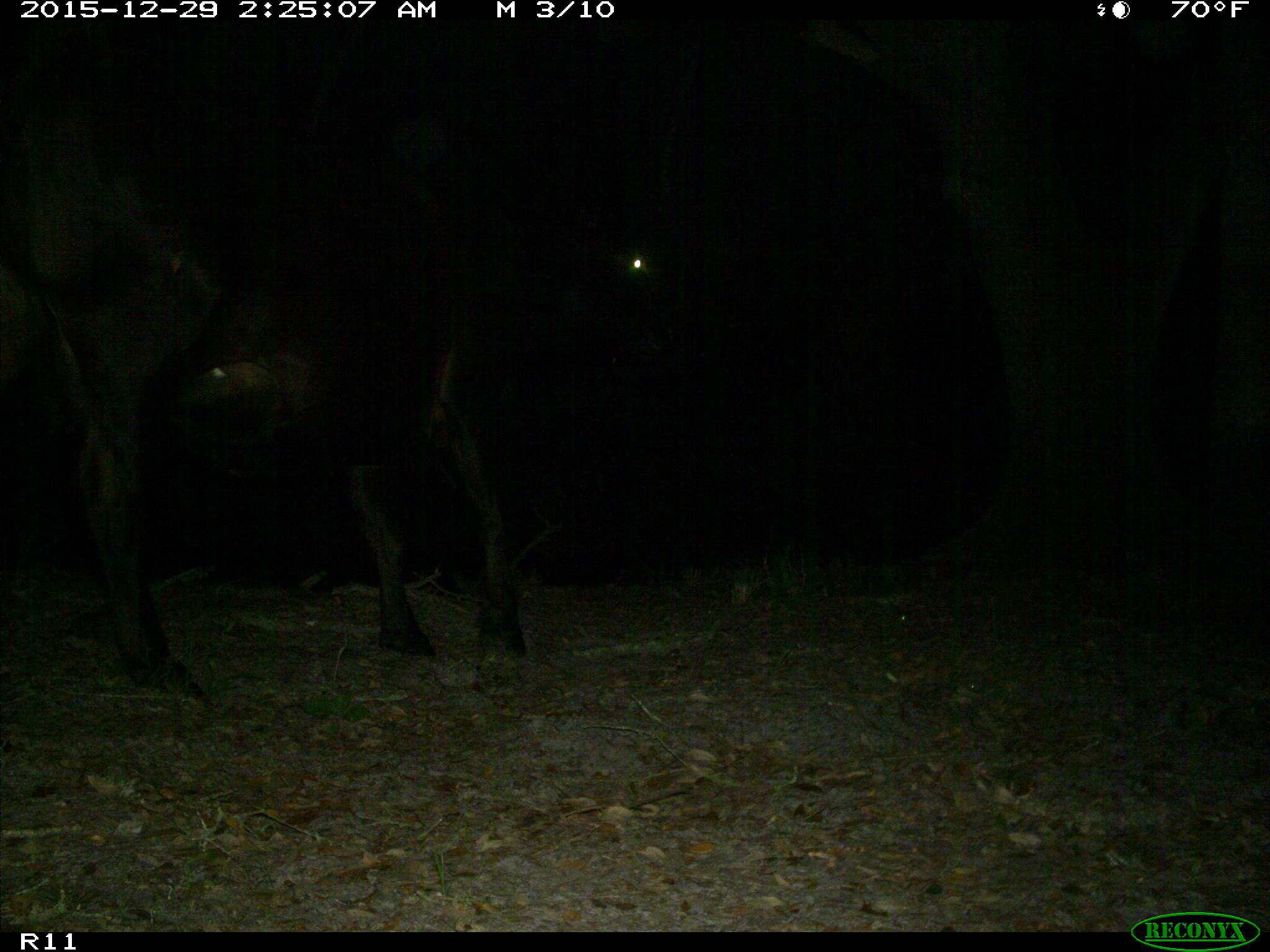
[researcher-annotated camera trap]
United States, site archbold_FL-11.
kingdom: Animalia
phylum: Chordata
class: Mammalia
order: Artiodactyla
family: Bovidae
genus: Bos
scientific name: Bos taurus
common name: domestic cow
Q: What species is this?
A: Bos taurus (domestic cow).